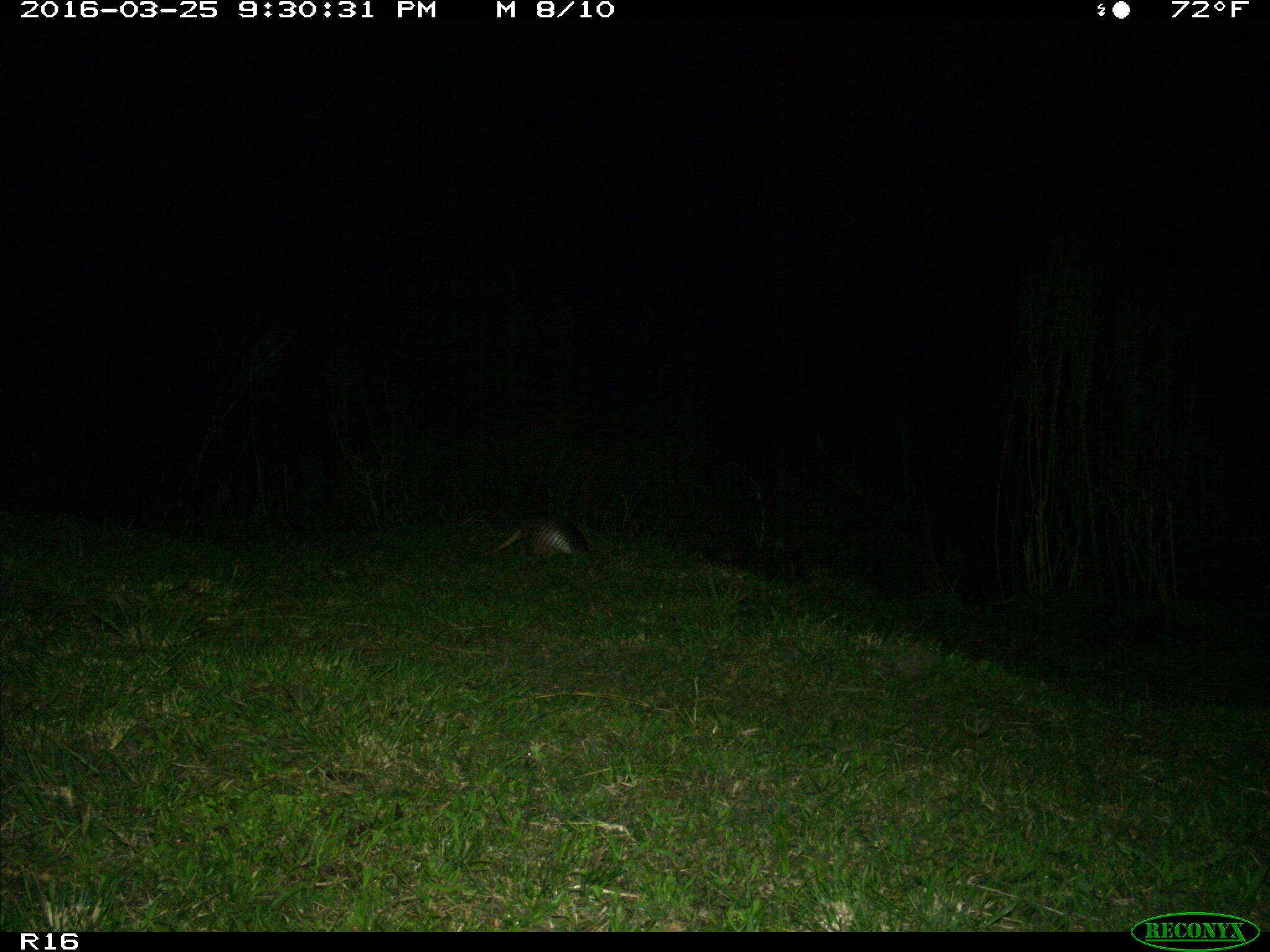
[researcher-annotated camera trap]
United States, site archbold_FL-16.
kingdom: Animalia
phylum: Chordata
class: Mammalia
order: Cingulata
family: Dasypodidae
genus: Dasypus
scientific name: Dasypus novemcinctus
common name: nine-banded armadillo